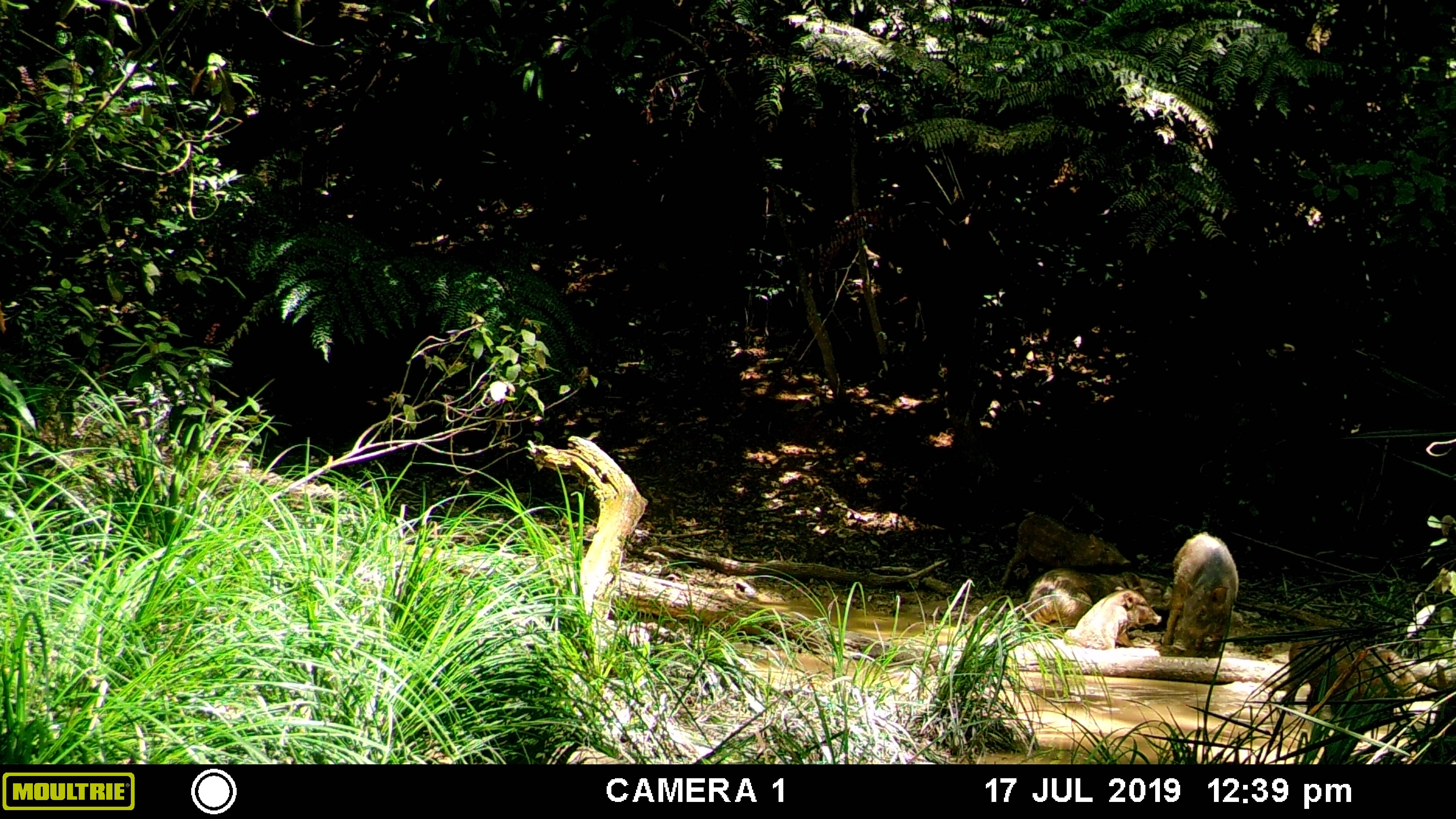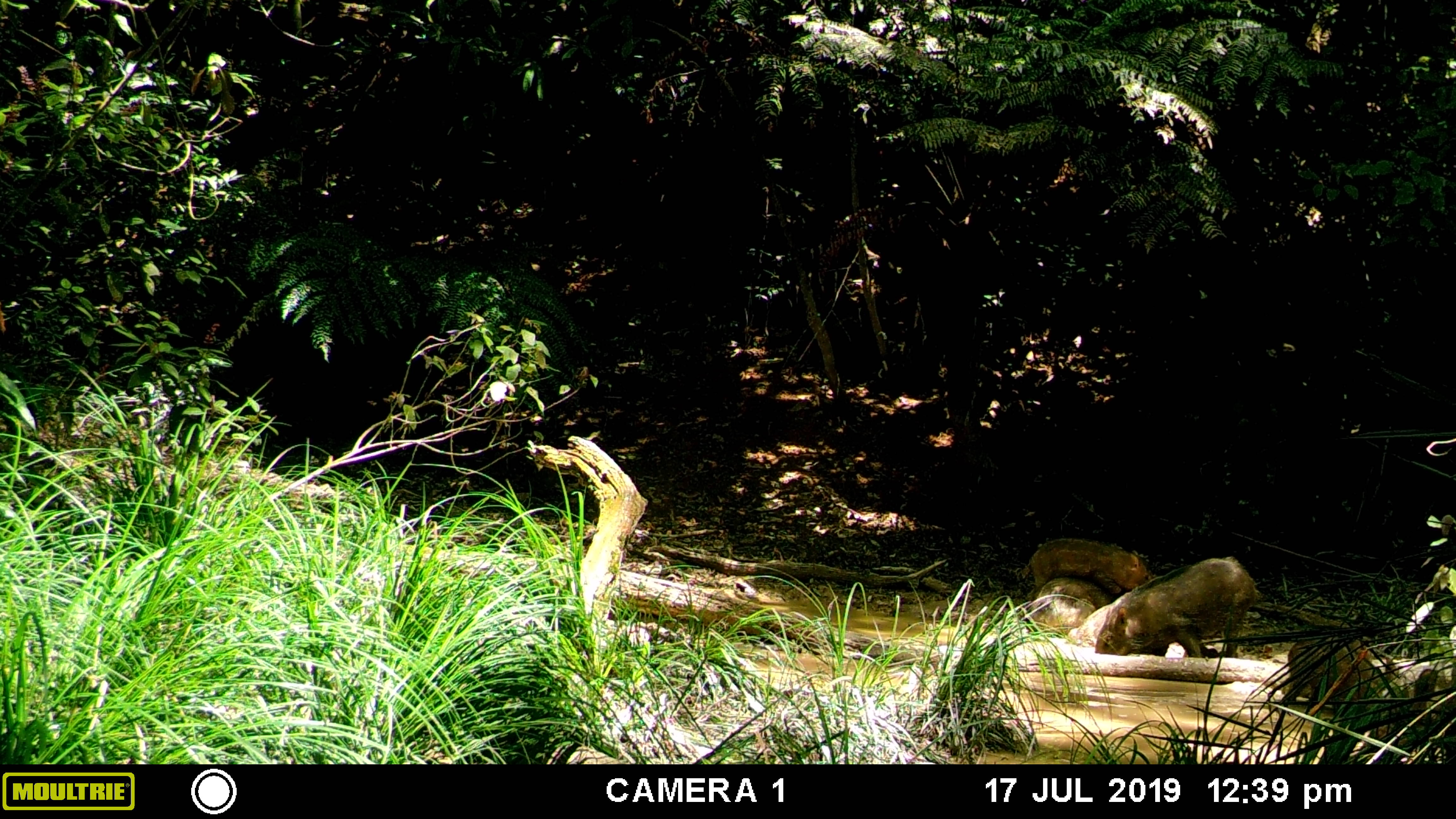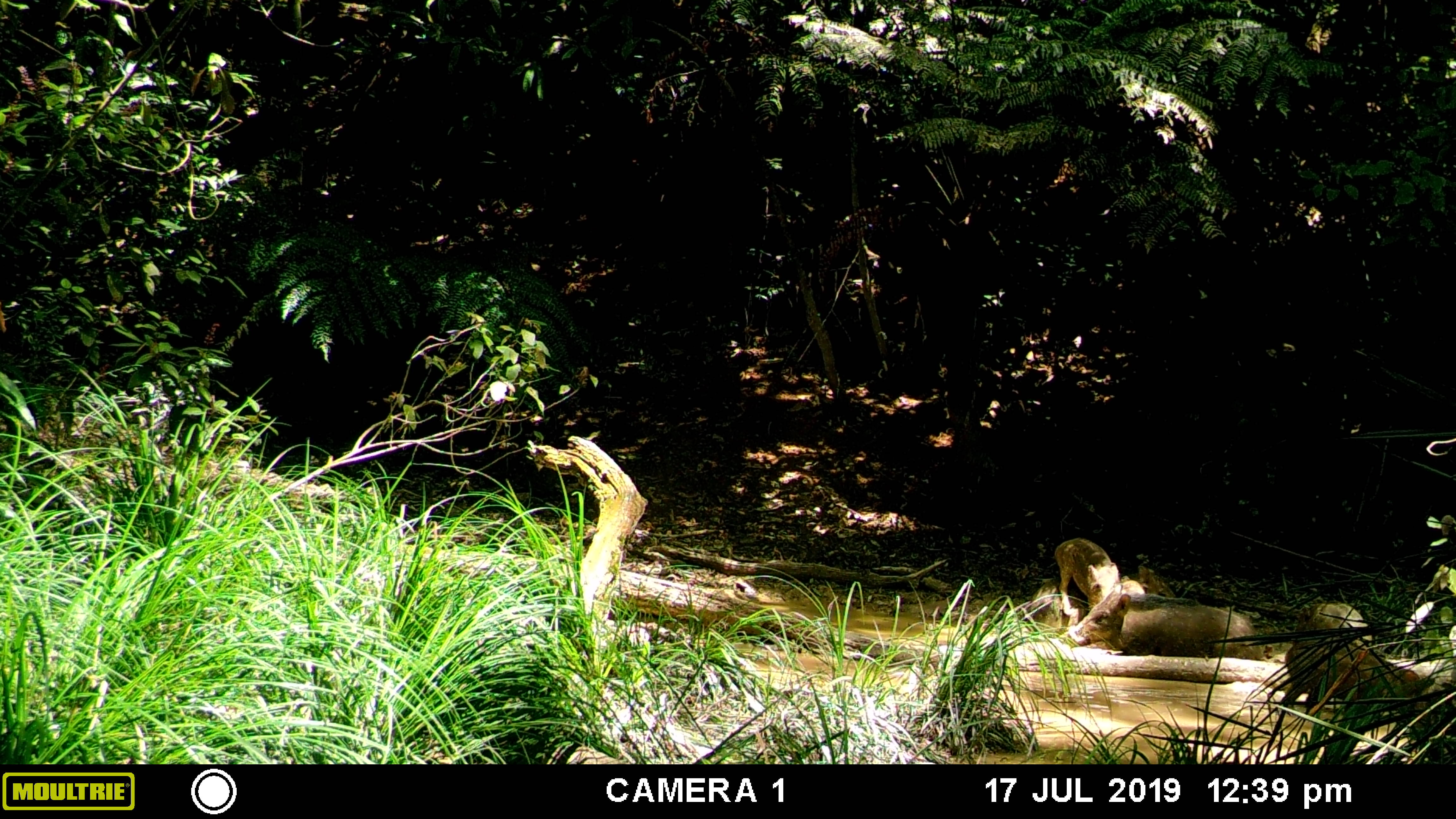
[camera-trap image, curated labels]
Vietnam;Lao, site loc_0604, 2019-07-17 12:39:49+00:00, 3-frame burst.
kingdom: Animalia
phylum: Chordata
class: Mammalia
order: Artiodactyla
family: Suidae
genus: Sus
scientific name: Sus scrofa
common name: eurasian wild pig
Eurasian wild pig (Sus scrofa). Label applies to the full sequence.